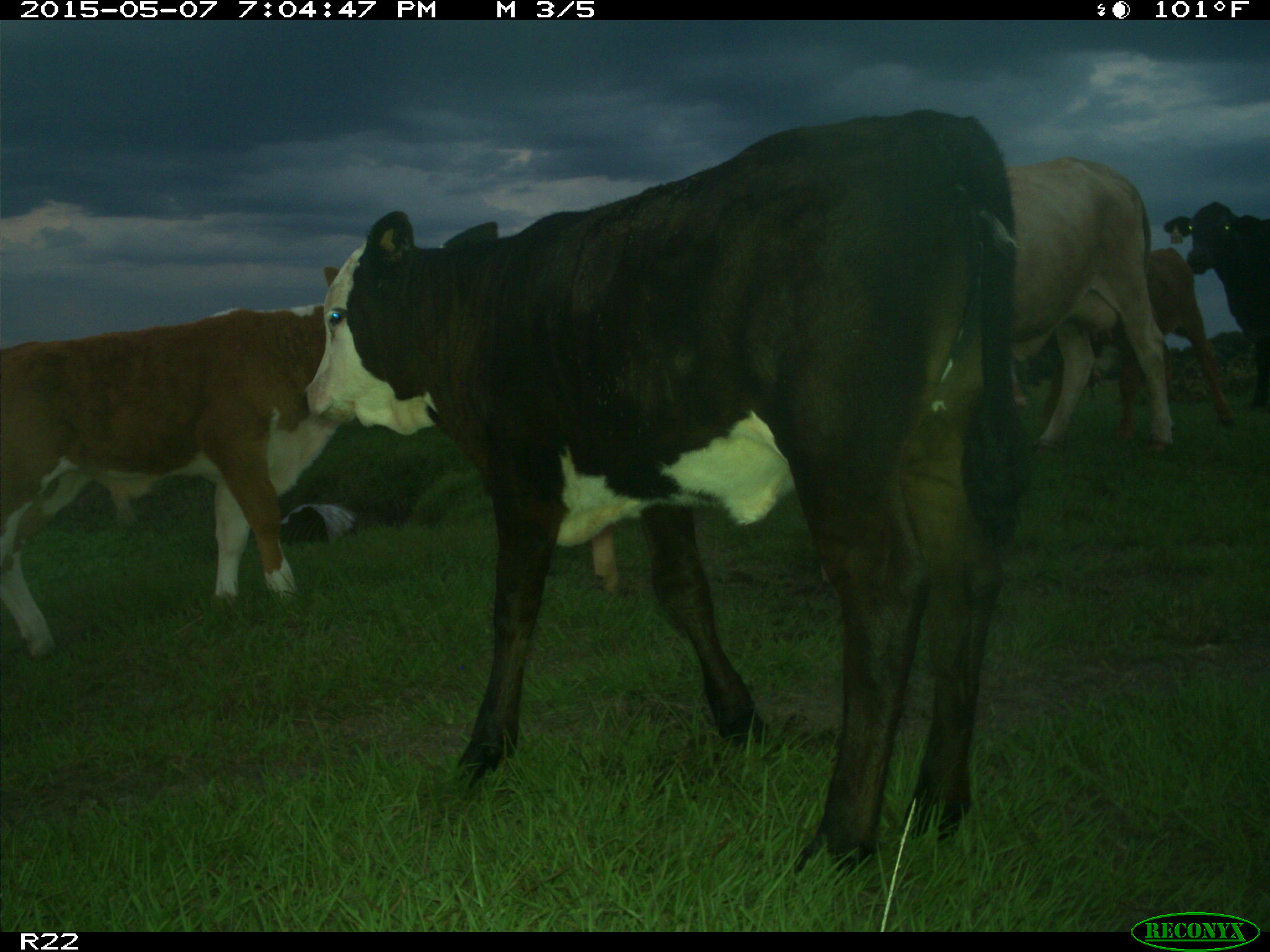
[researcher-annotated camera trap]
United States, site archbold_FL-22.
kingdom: Animalia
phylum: Chordata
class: Mammalia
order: Artiodactyla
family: Bovidae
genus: Bos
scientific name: Bos taurus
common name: domestic cow